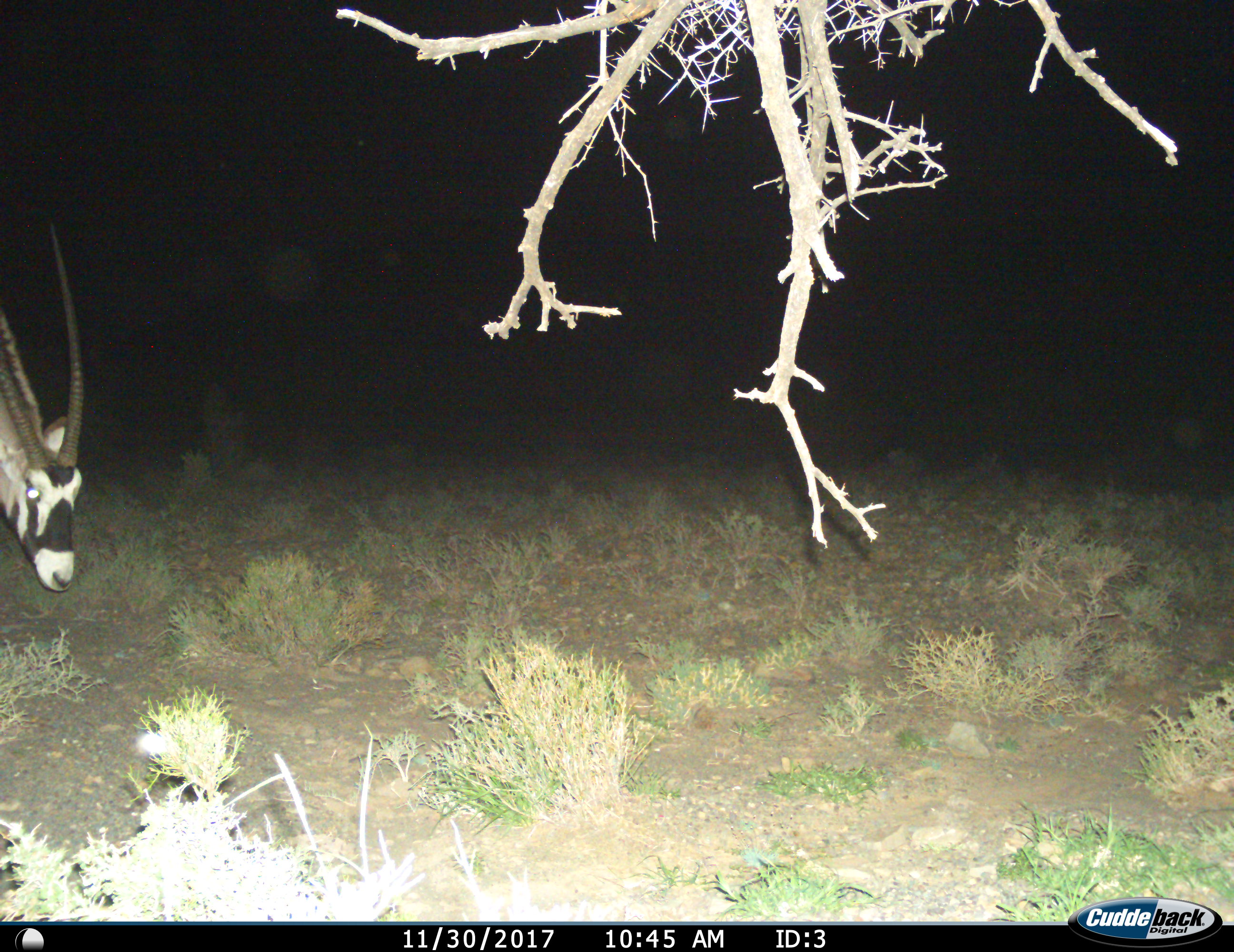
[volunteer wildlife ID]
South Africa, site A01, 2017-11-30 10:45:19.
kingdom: Animalia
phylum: Chordata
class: Mammalia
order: Artiodactyla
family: Bovidae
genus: Oryx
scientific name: Oryx gazella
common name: gemsbok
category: gemsbokoryx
Gemsbokoryx (gemsbok) (Oryx gazella), count 1. Behavior (volunteer vote fractions): standing 40%, resting 0%, moving 10%, interacting 0%. Young present (vote fraction): 0%. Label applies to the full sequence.